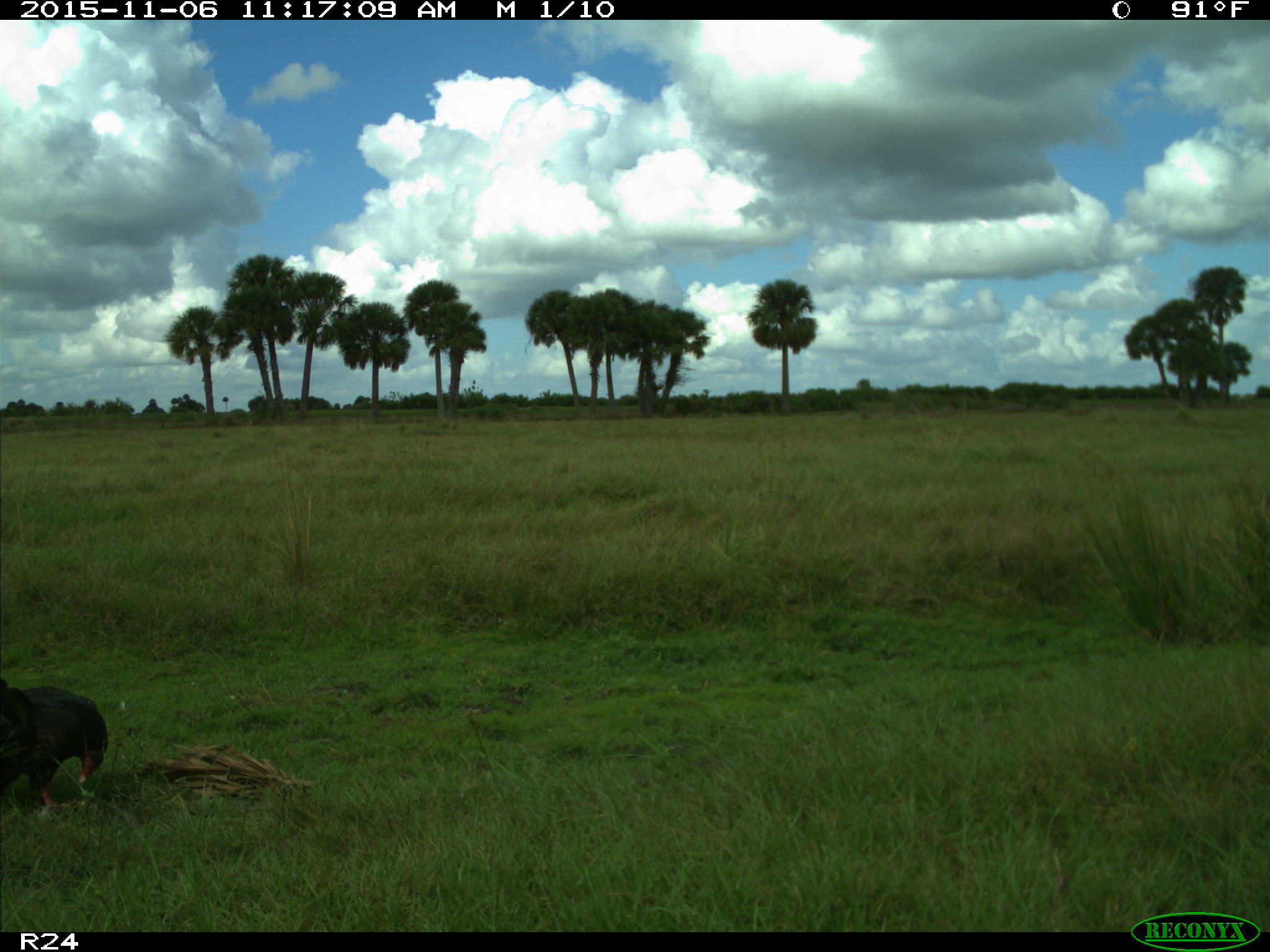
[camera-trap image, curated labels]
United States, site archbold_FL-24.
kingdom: Animalia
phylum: Chordata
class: Aves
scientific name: Aves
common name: birds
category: unidentified bird